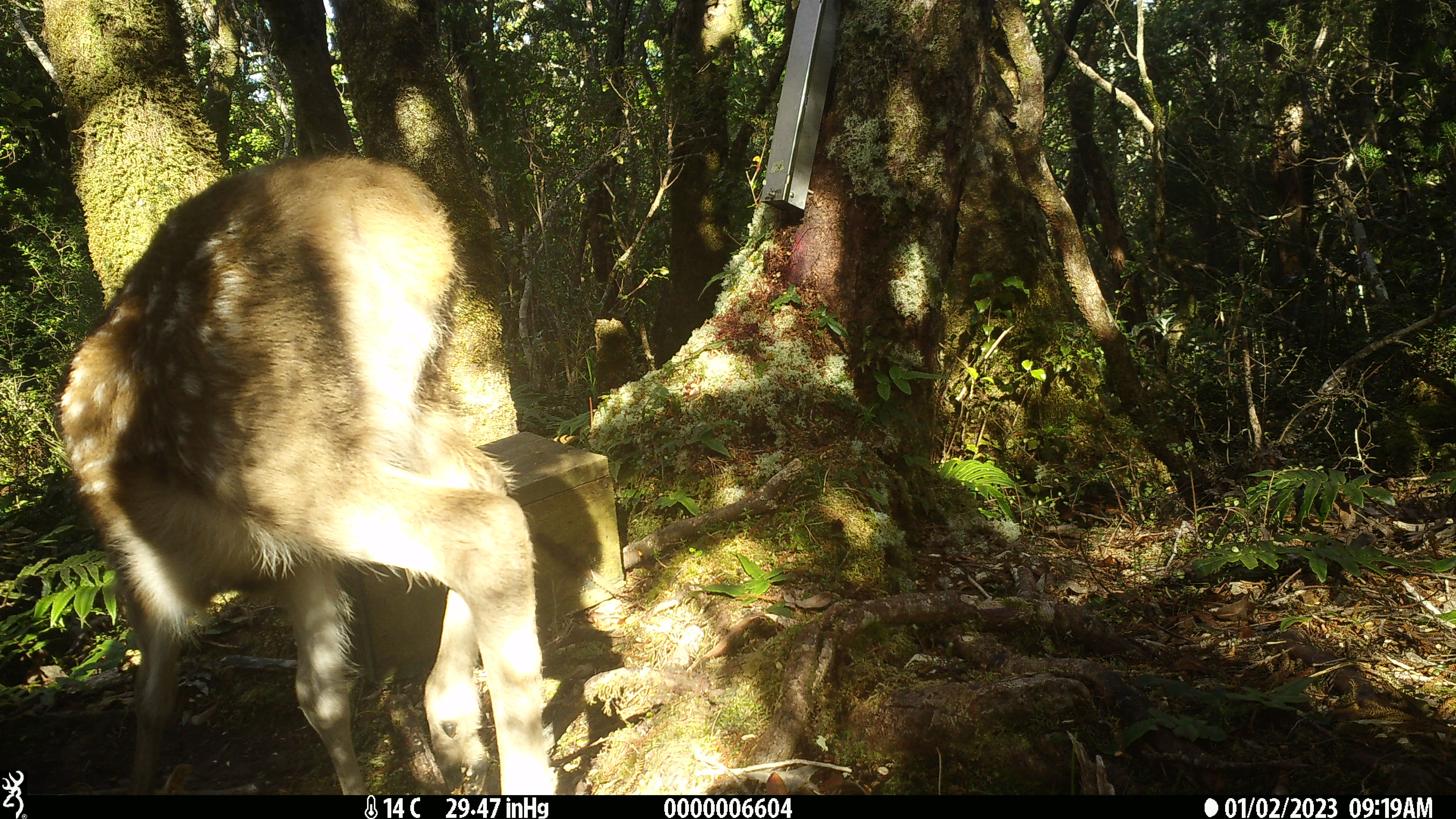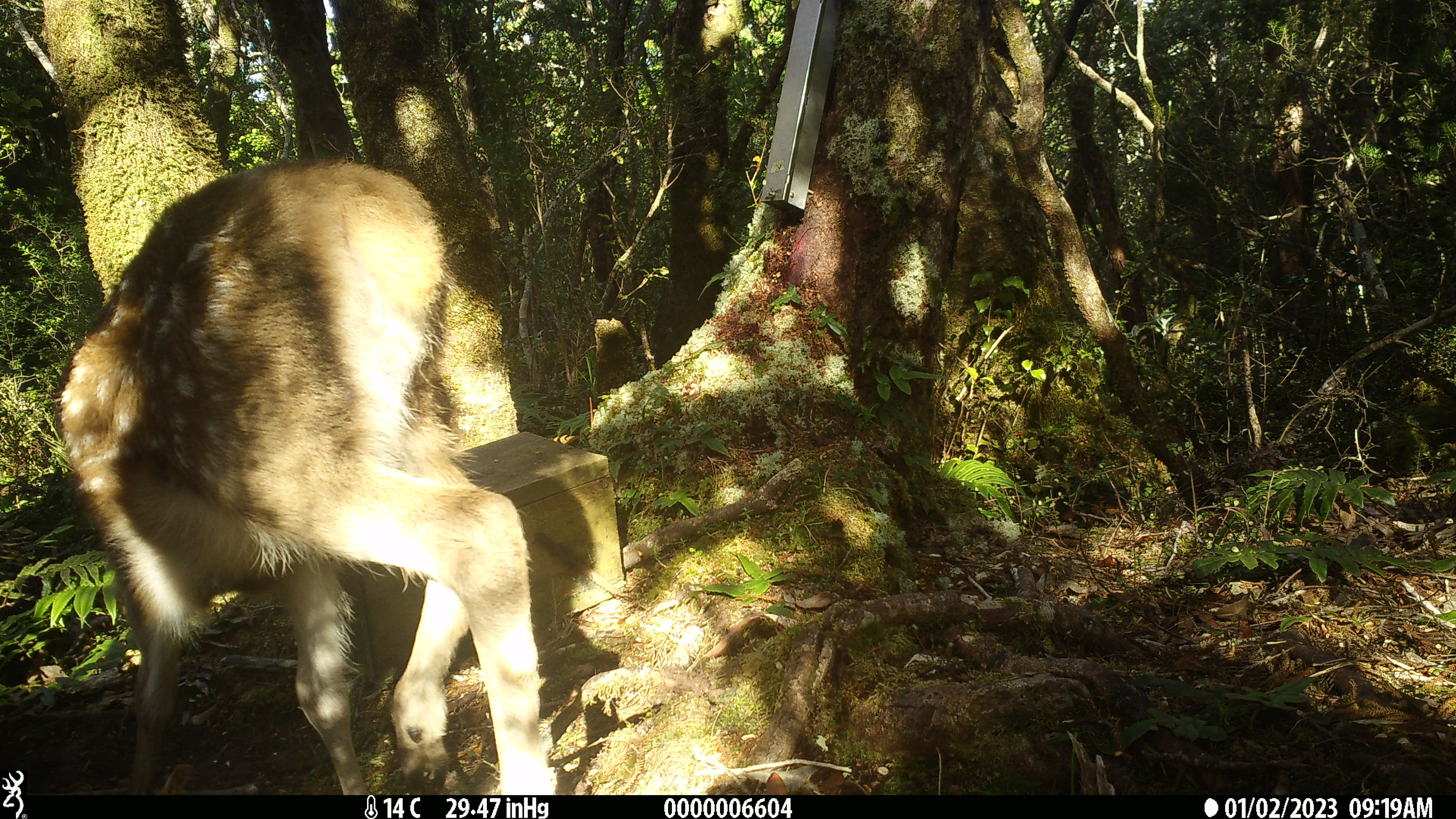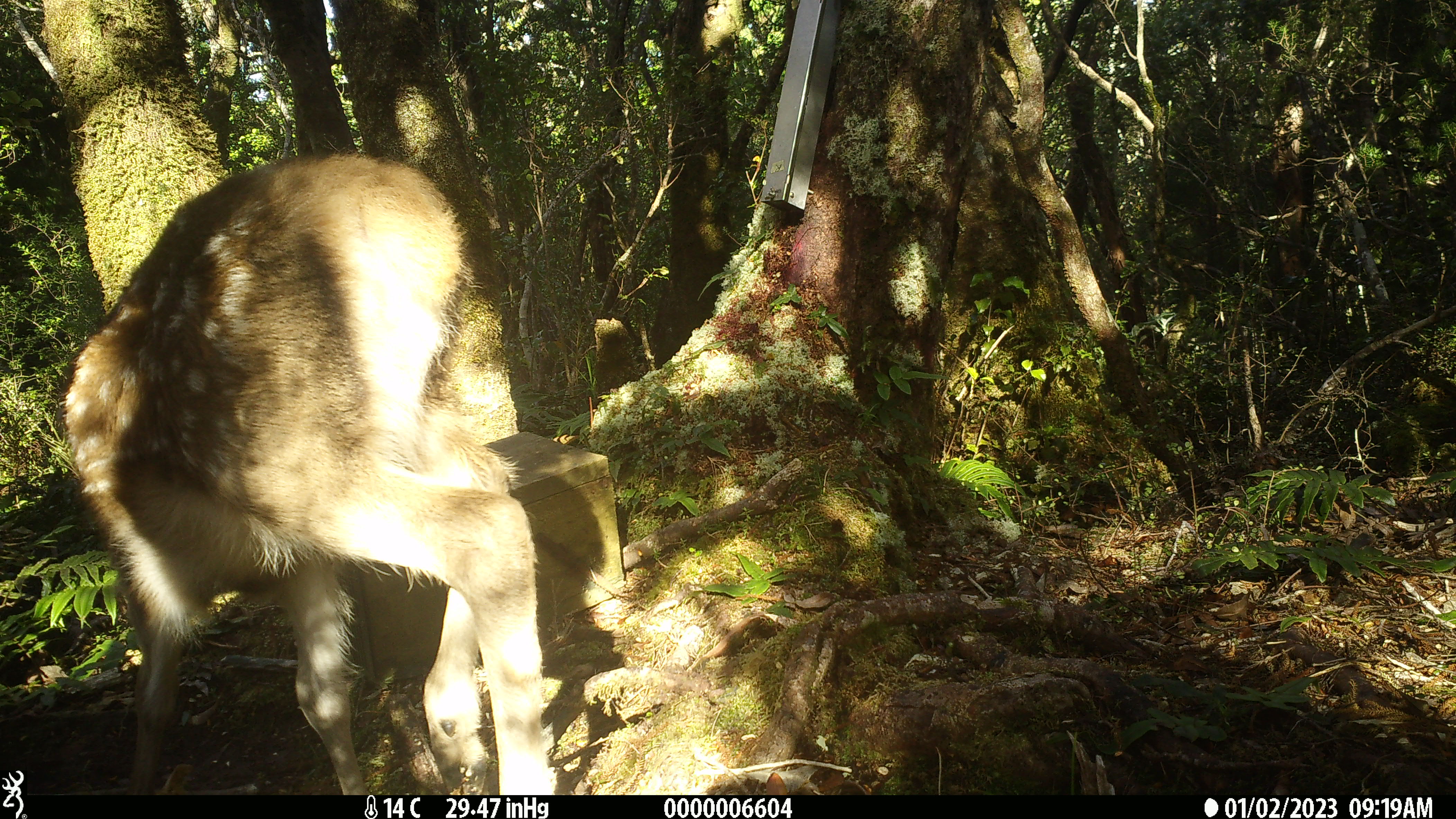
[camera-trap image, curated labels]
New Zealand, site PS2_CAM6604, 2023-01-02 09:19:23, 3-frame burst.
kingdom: Animalia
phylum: Chordata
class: Mammalia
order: Artiodactyla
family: Cervidae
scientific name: Cervidae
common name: deer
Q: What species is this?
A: Deer (Cervidae).